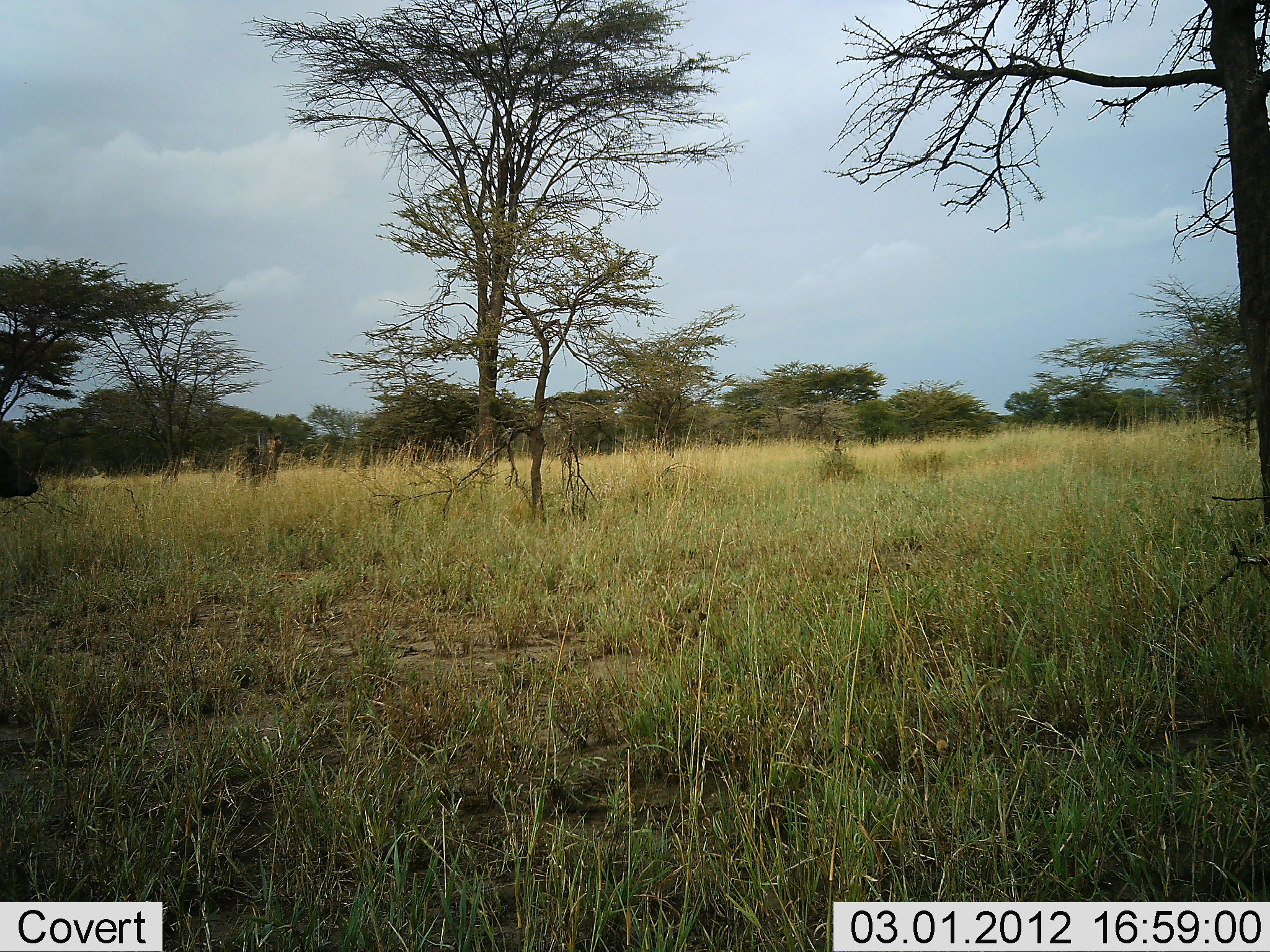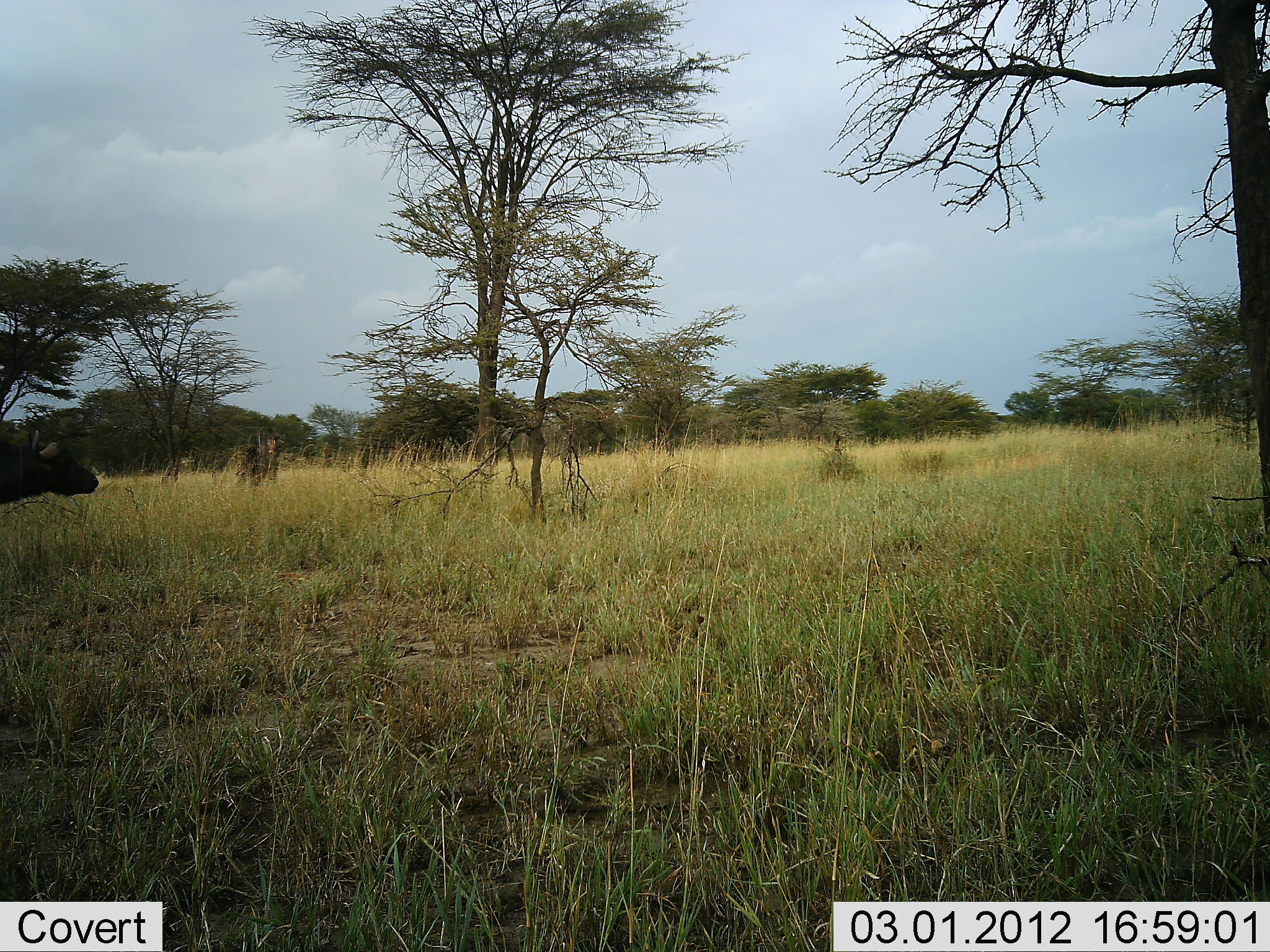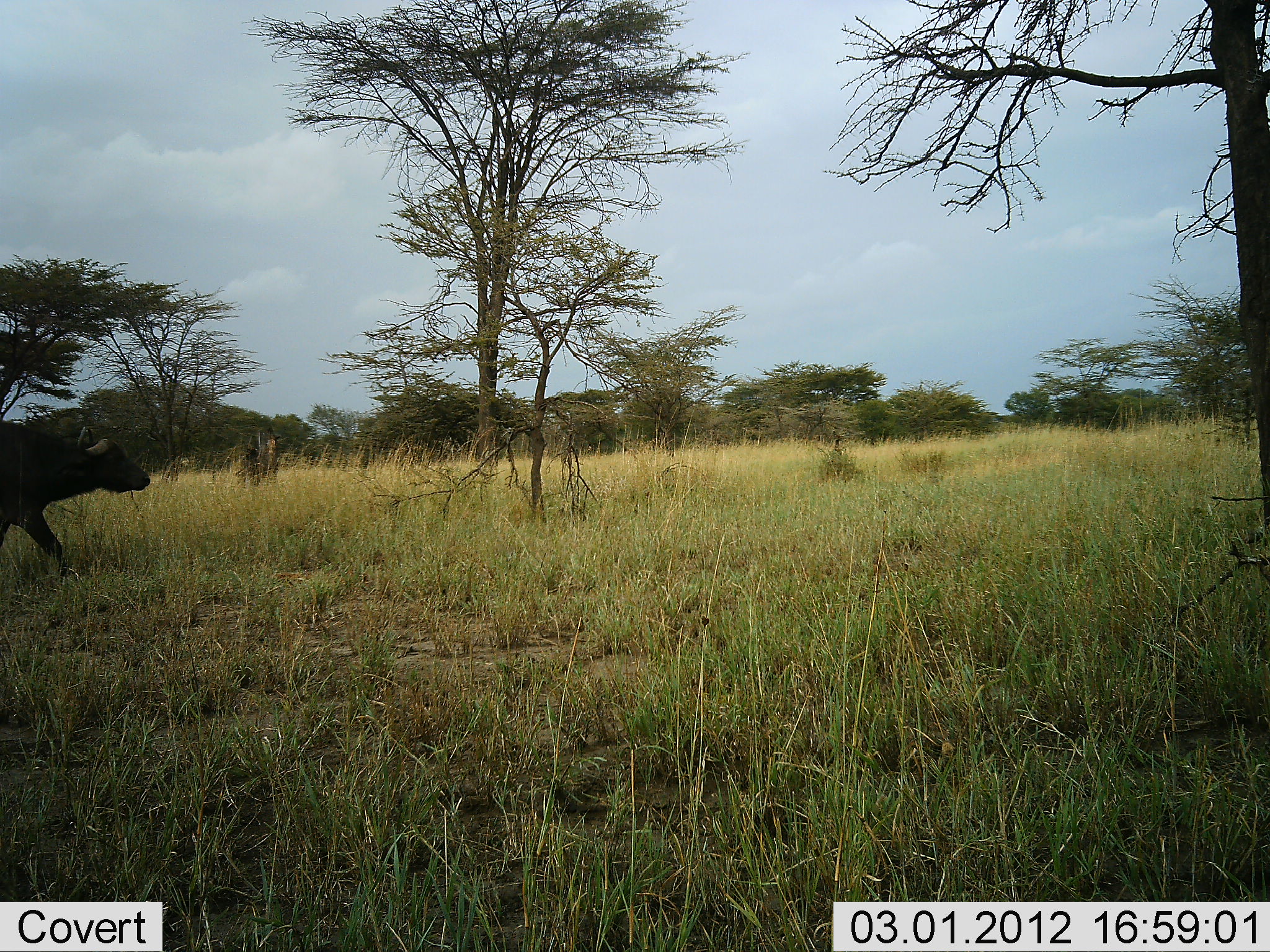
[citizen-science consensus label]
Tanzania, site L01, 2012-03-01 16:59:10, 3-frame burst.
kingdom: Animalia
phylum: Chordata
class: Mammalia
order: Artiodactyla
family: Bovidae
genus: Syncerus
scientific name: Syncerus caffer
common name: cape buffalo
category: buffalo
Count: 1.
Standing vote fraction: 6%.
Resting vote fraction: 0%.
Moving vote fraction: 94%.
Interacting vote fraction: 0%.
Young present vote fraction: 0%.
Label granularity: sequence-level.